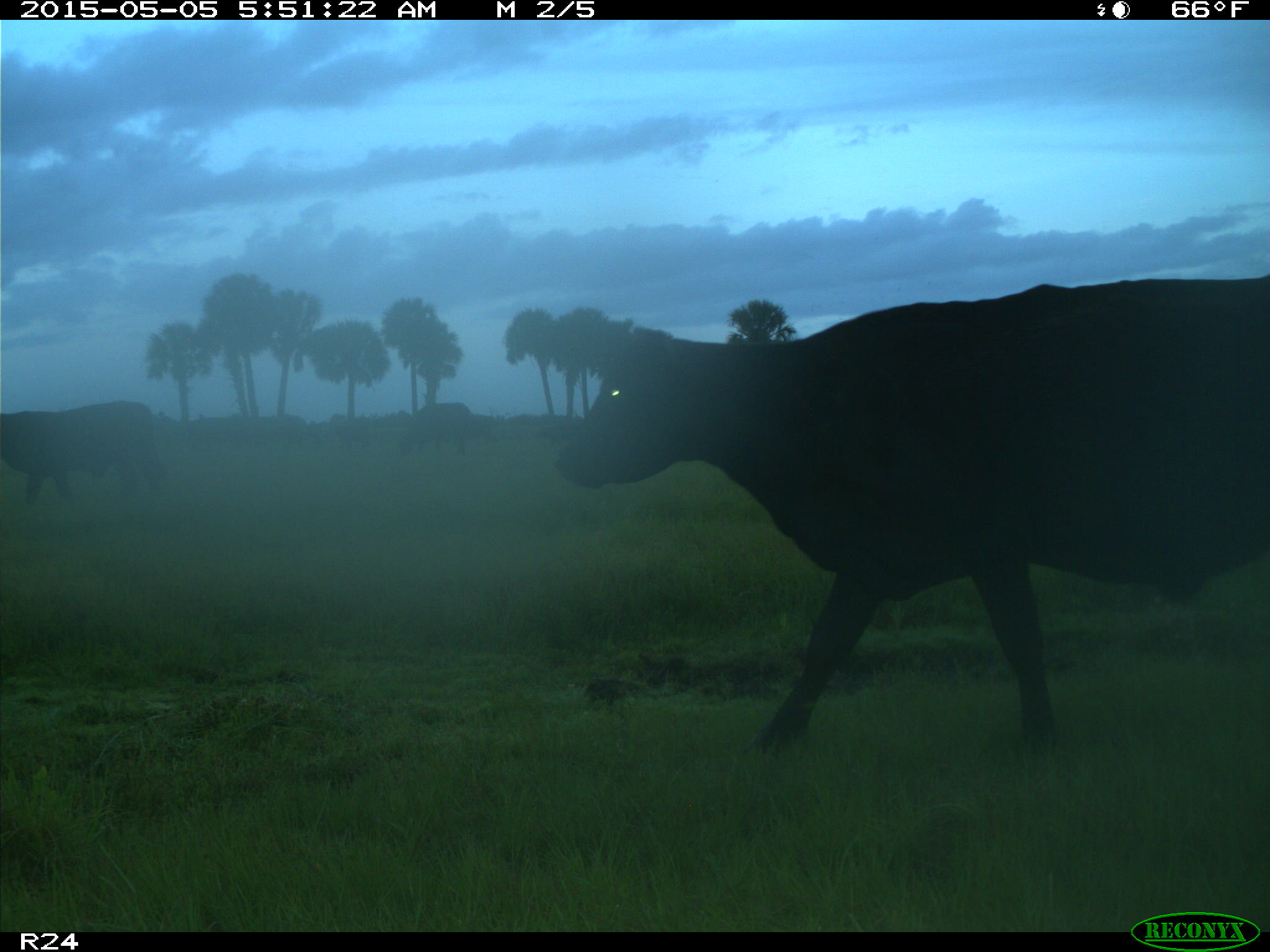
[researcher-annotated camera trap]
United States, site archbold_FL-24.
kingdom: Animalia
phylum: Chordata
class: Mammalia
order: Artiodactyla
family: Bovidae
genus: Bos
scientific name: Bos taurus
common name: domestic cow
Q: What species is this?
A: Bos taurus (domestic cow).